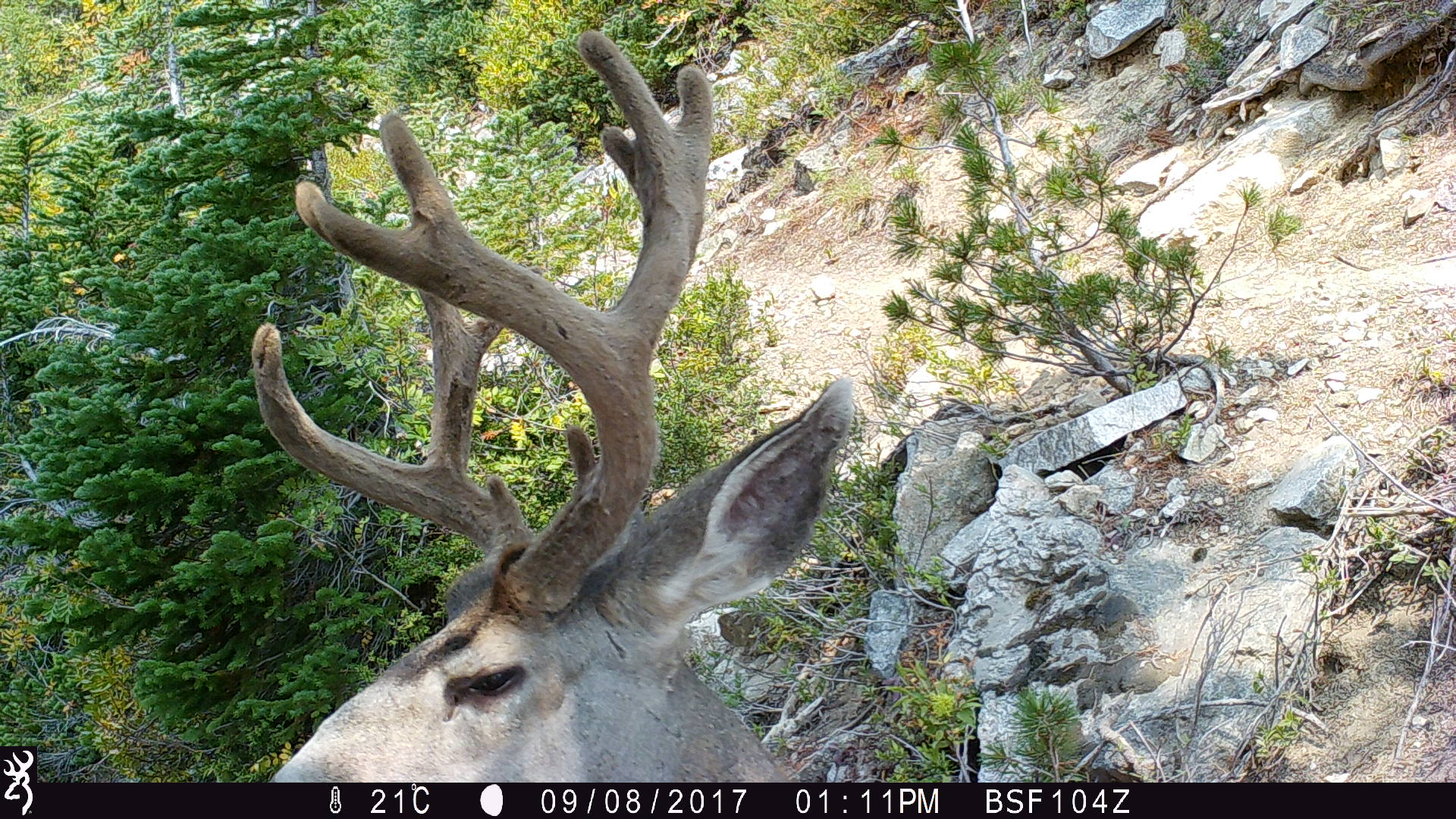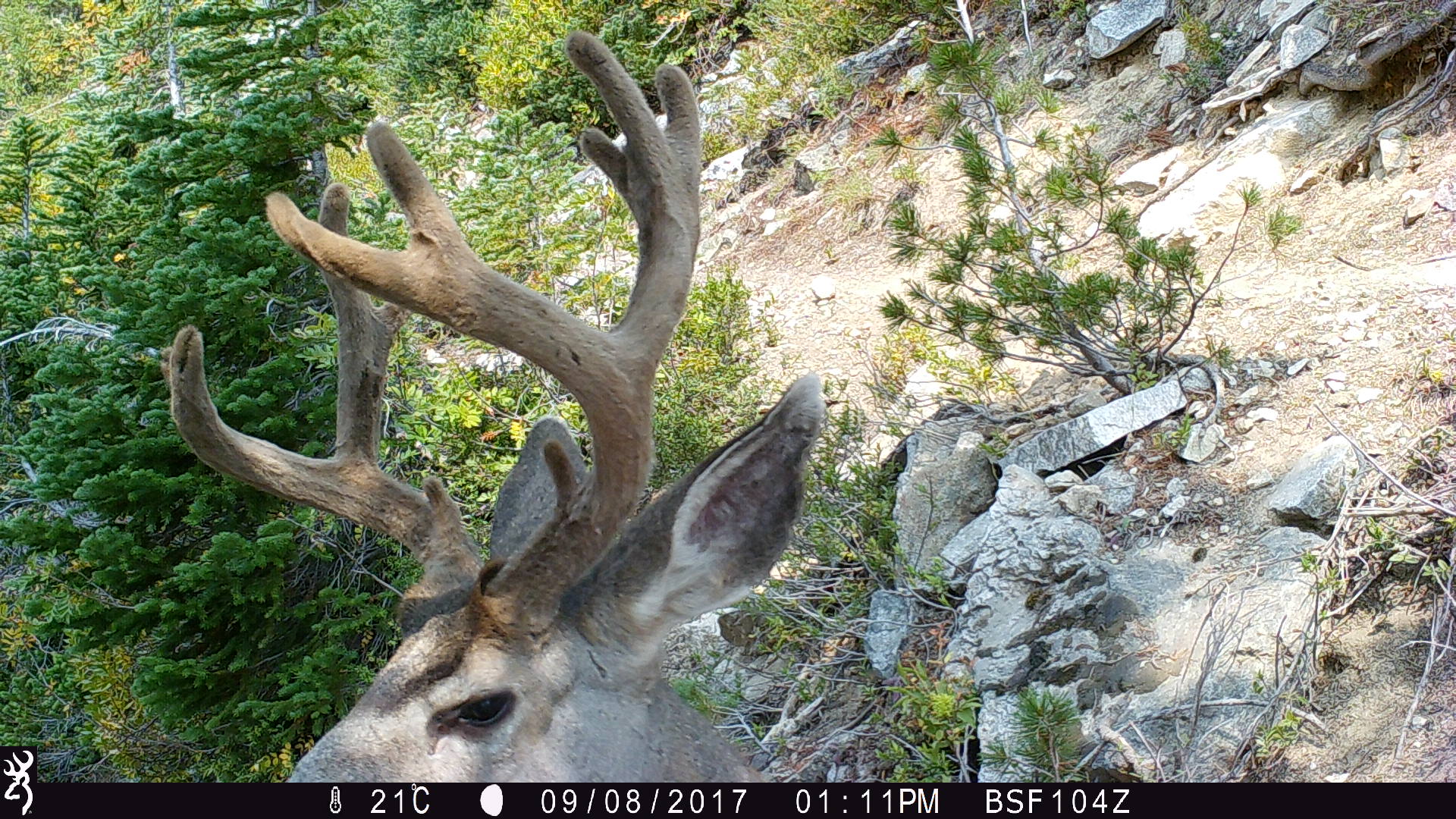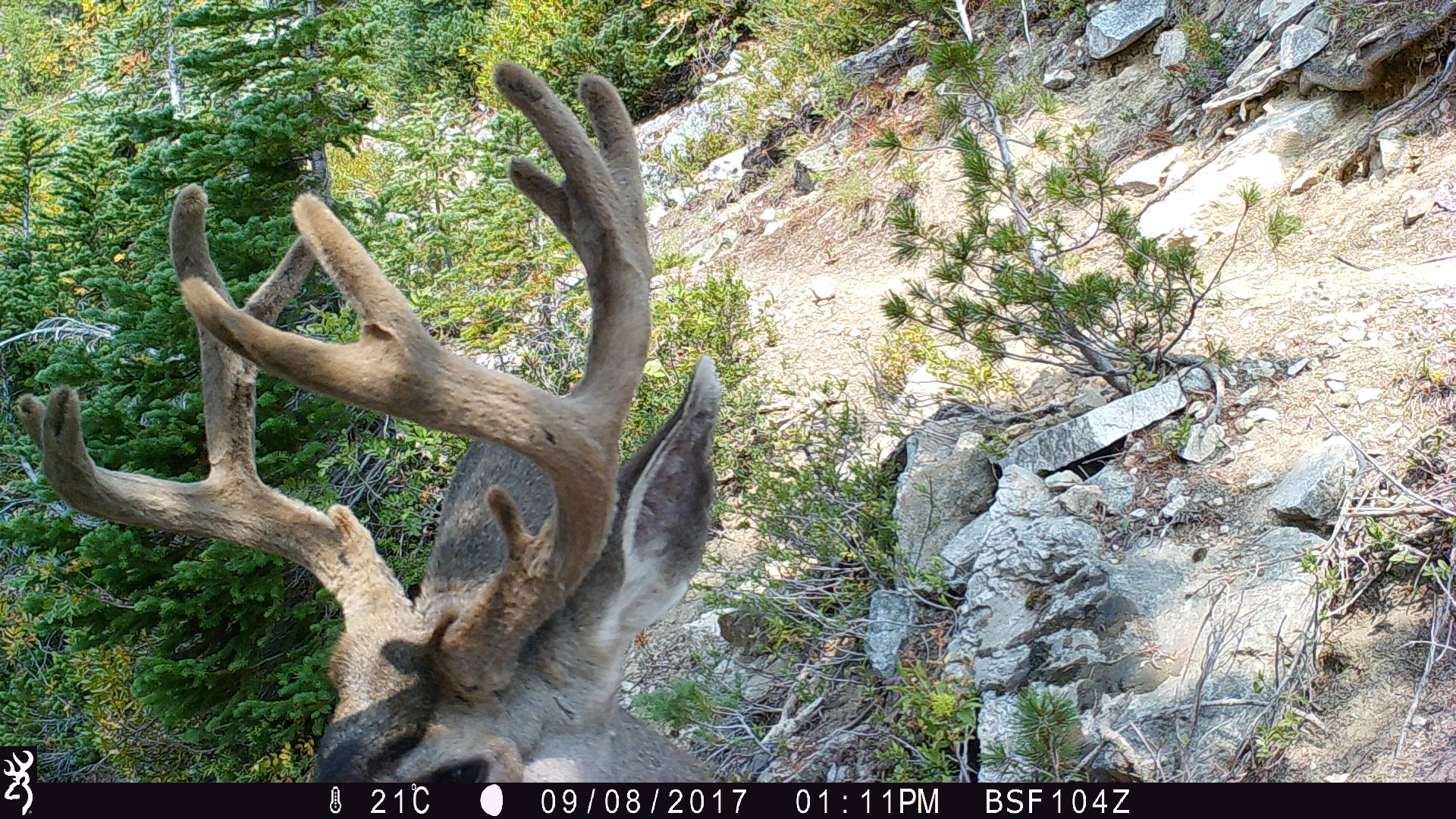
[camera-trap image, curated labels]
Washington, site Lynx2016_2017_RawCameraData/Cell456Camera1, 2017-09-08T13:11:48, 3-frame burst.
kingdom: Animalia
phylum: Chordata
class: Mammalia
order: Artiodactyla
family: Cervidae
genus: Odocoileus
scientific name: Odocoileus hemionus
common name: mule deer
Odocoileus hemionus (mule deer). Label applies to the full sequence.